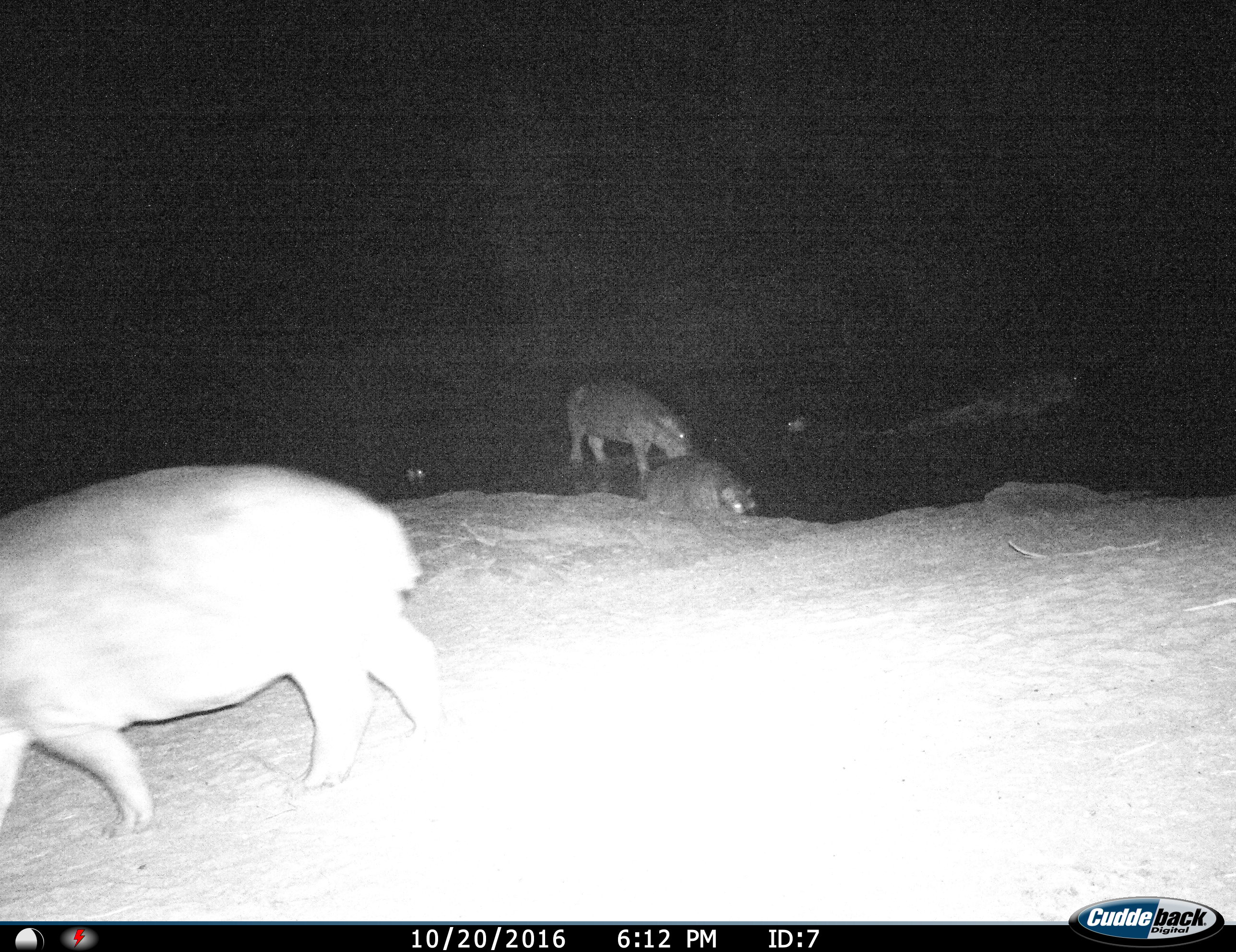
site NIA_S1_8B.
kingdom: Animalia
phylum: Chordata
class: Mammalia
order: Artiodactyla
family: Hippopotamidae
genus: Hippopotamus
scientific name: Hippopotamus amphibius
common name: hippopotamus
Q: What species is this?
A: Hippopotamus (Hippopotamus amphibius).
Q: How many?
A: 3.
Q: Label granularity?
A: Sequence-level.